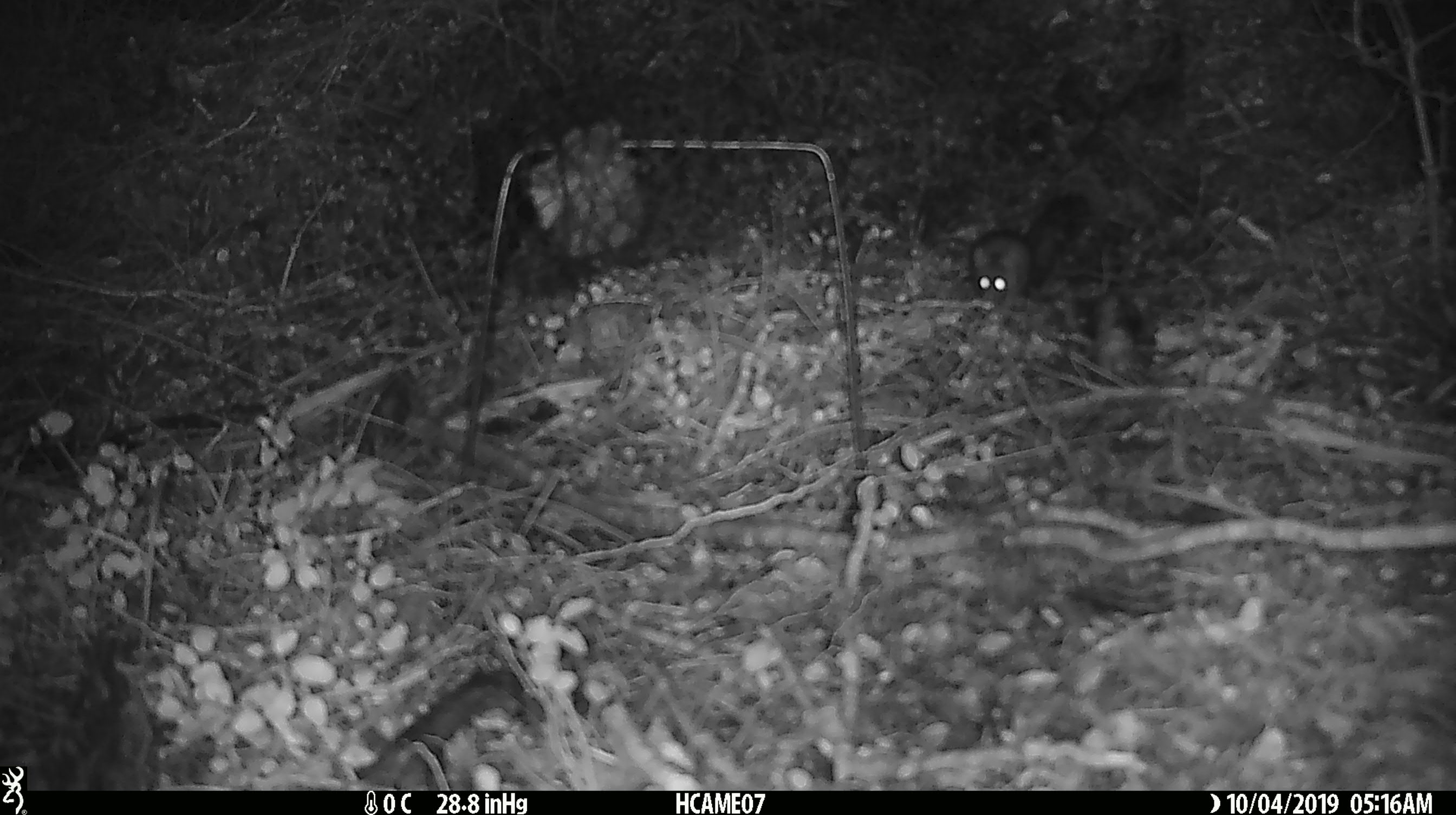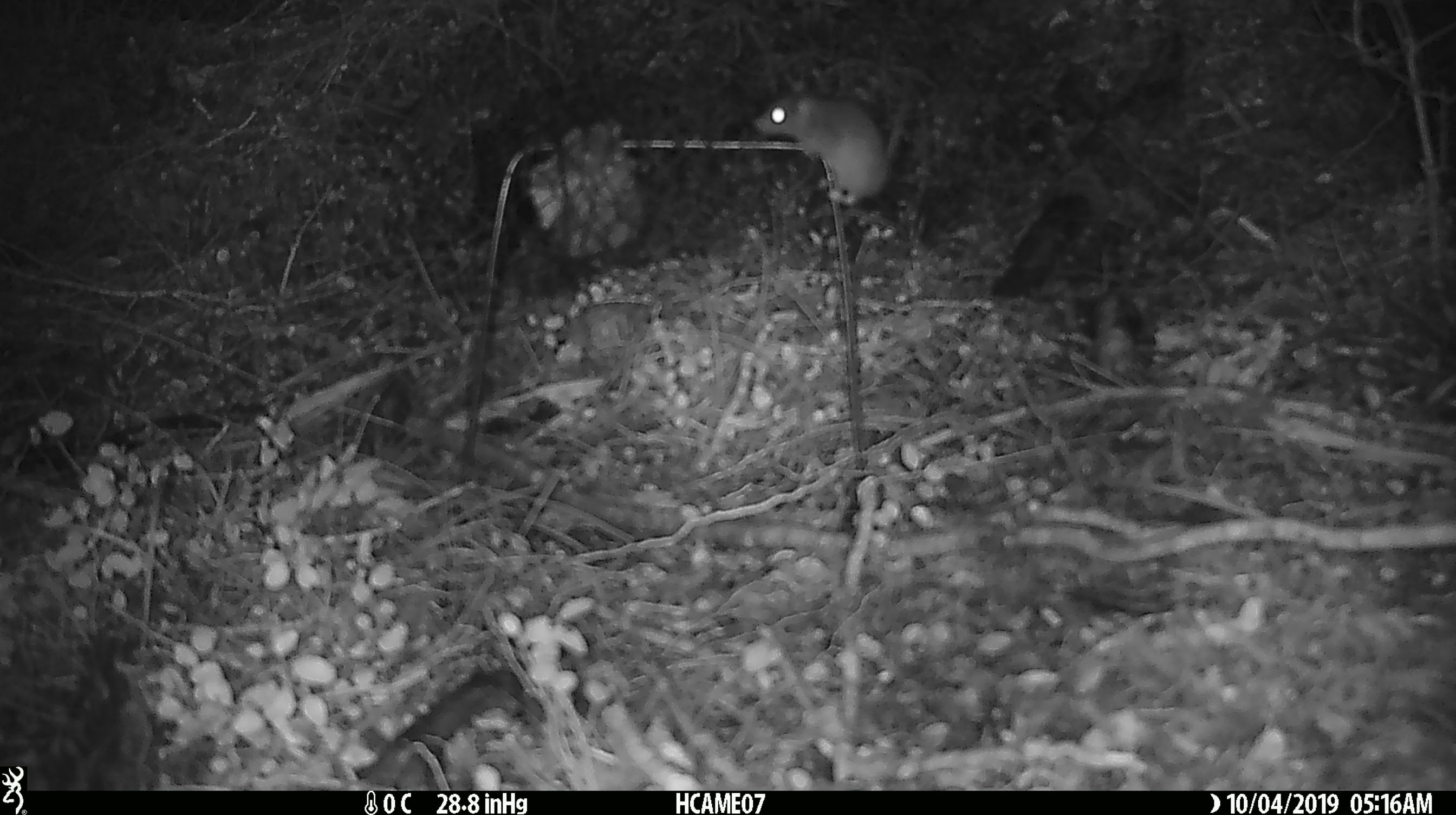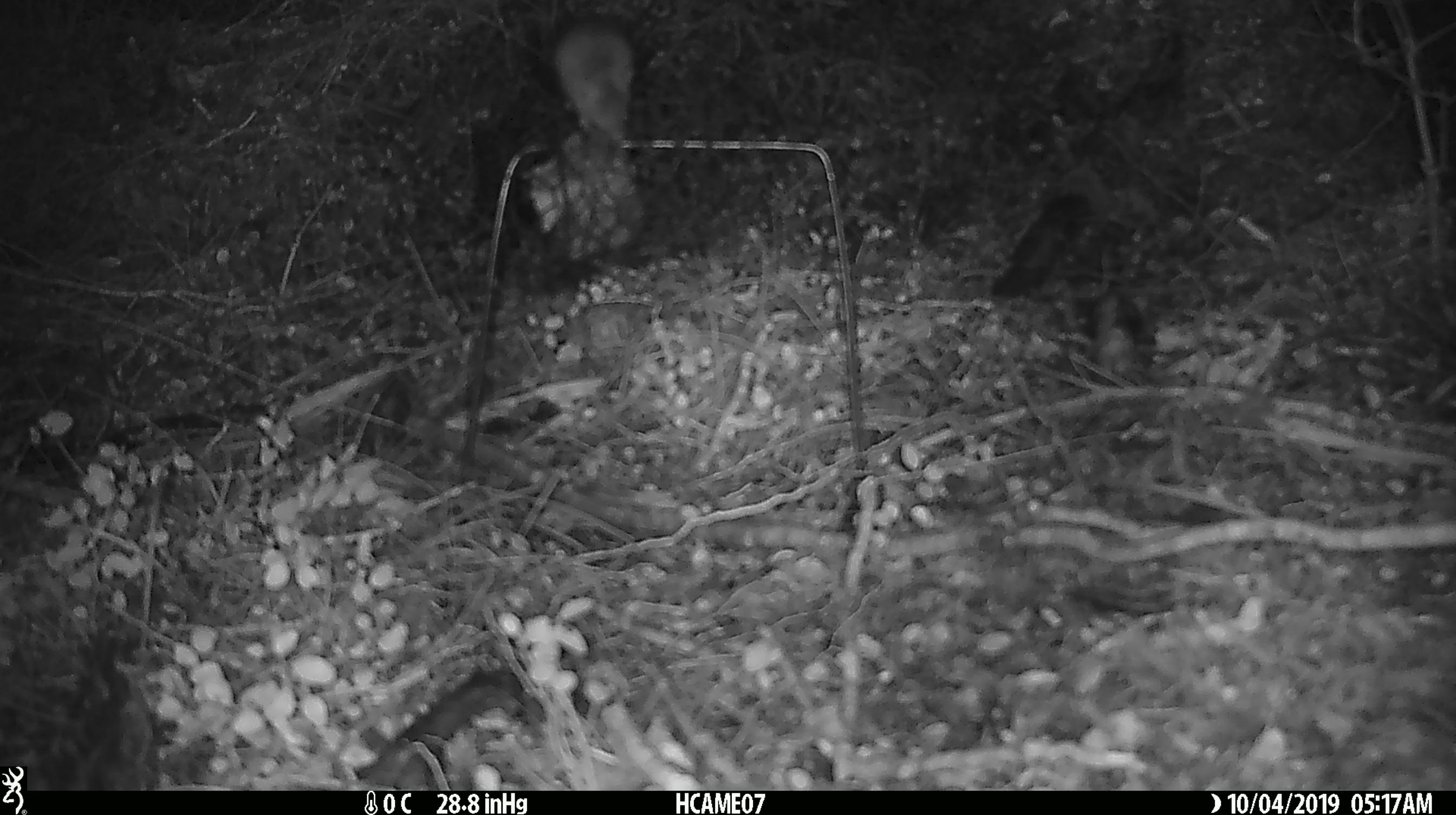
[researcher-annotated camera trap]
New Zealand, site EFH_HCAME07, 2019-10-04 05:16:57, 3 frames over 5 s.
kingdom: Animalia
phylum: Chordata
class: Mammalia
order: Rodentia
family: Muridae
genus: Mus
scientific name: Mus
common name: mouse